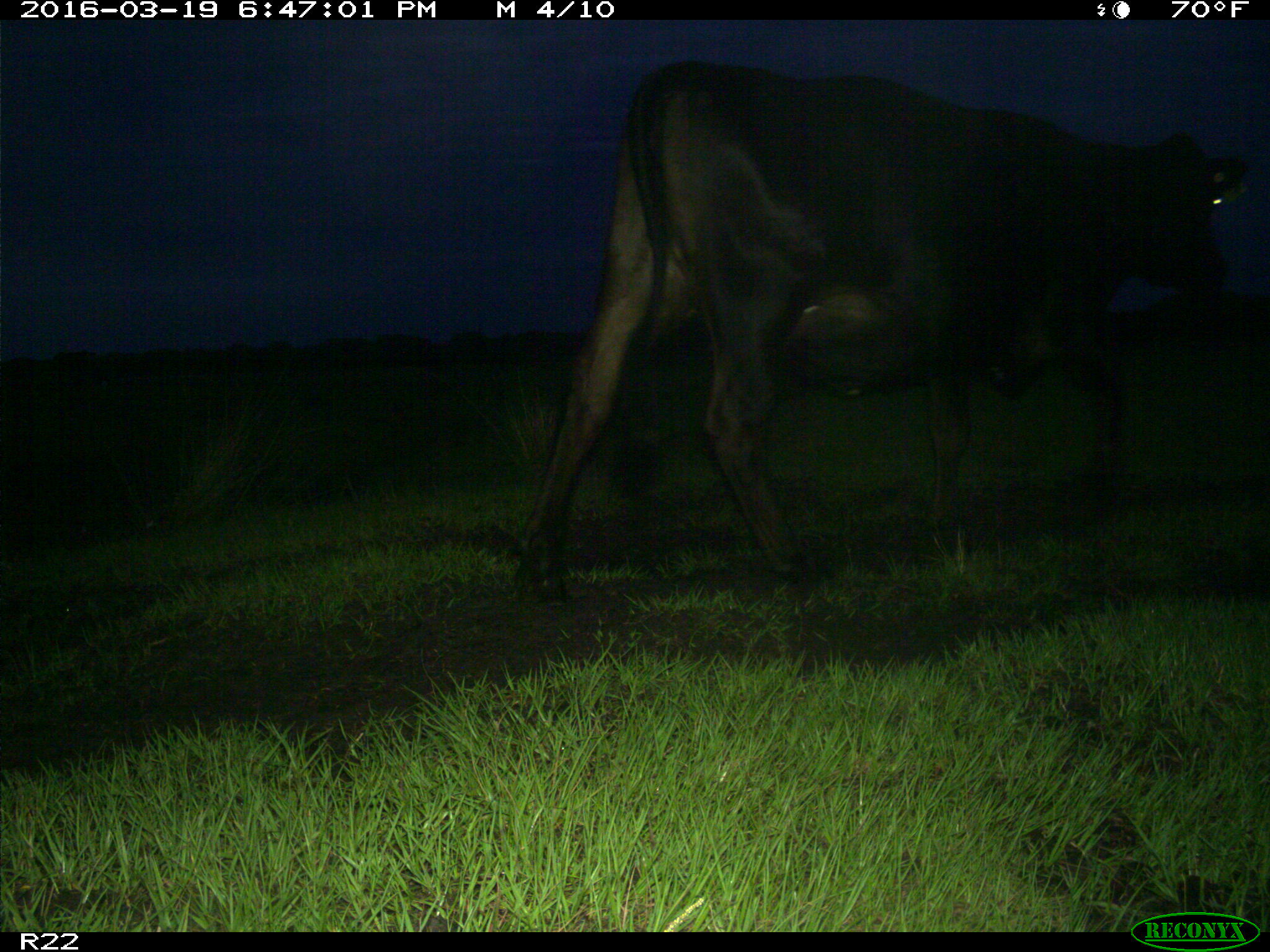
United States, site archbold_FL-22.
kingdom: Animalia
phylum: Chordata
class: Mammalia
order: Artiodactyla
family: Bovidae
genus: Bos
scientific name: Bos taurus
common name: domestic cow